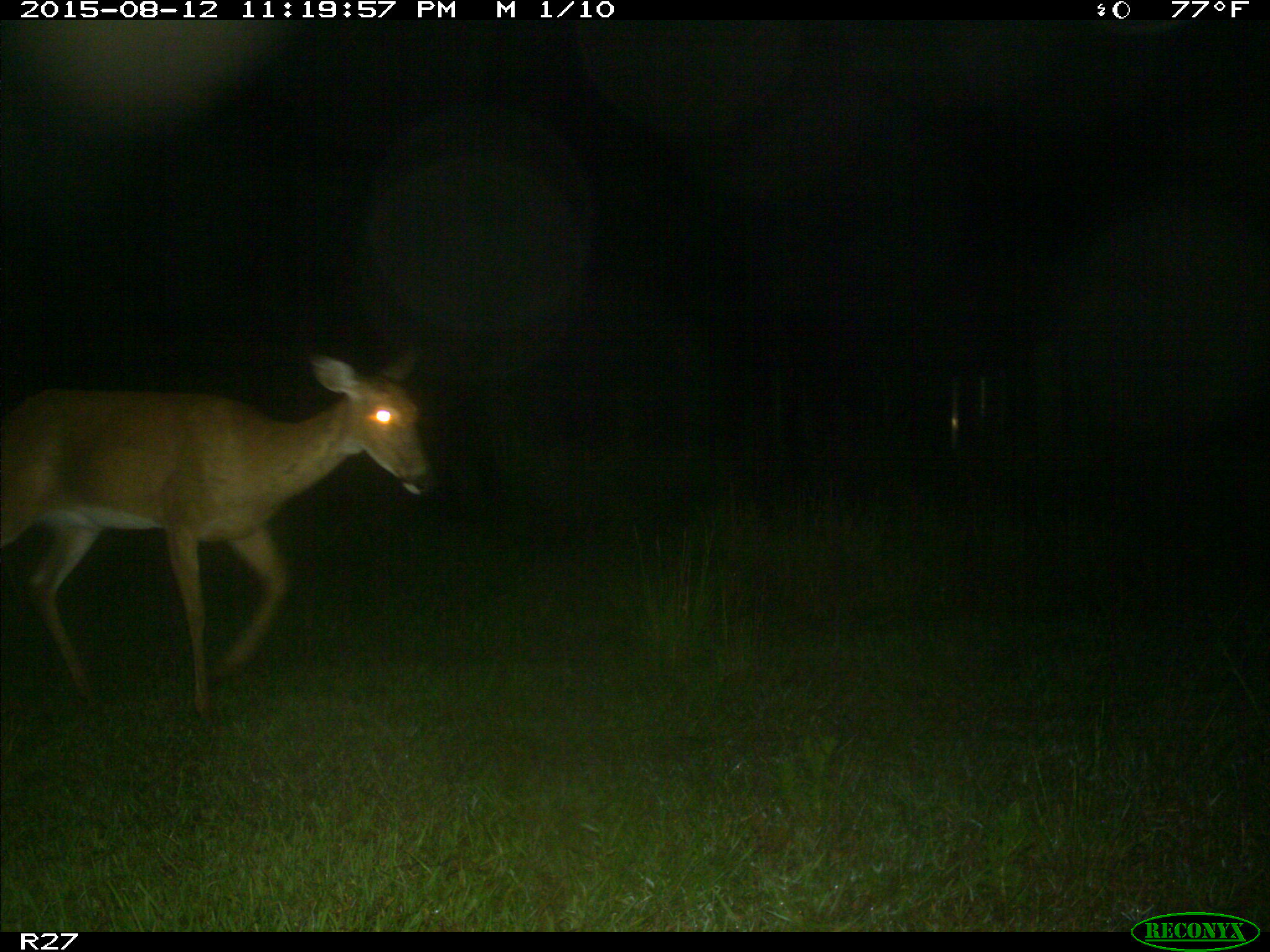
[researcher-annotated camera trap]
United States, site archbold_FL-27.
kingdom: Animalia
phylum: Chordata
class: Mammalia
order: Artiodactyla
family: Cervidae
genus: Odocoileus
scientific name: Odocoileus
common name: deer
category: unidentified deer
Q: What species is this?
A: Unidentified deer (deer) (Odocoileus).